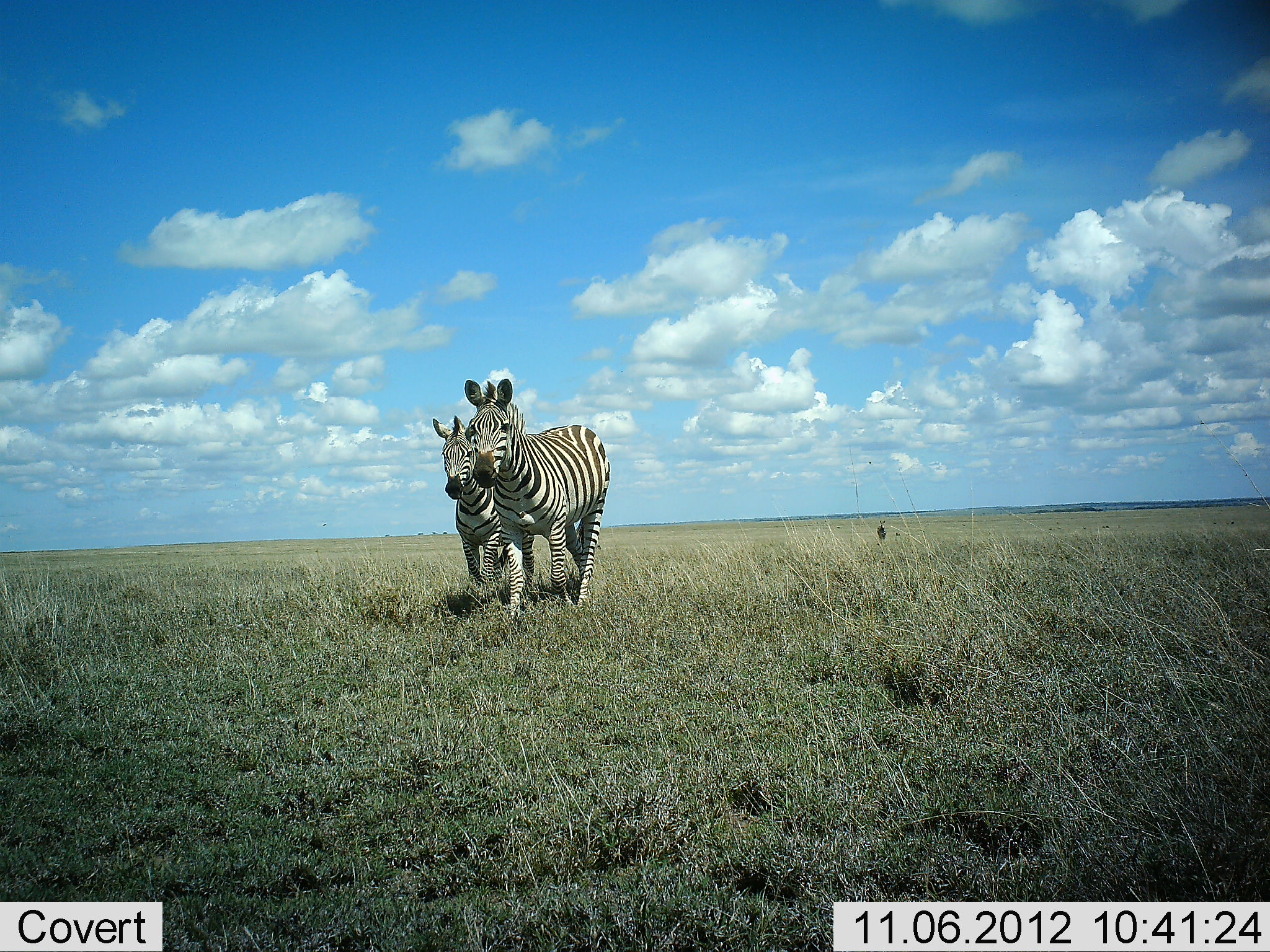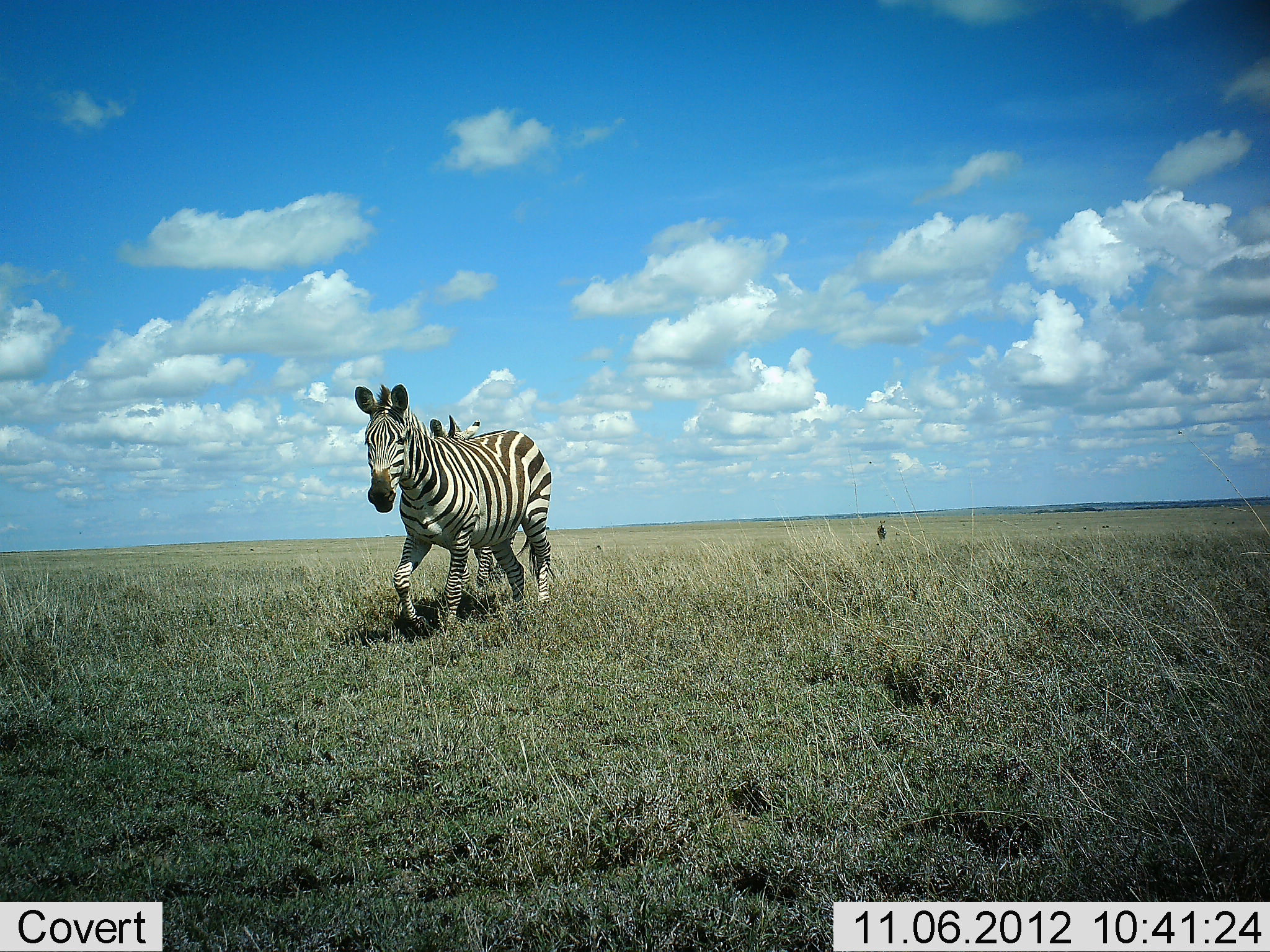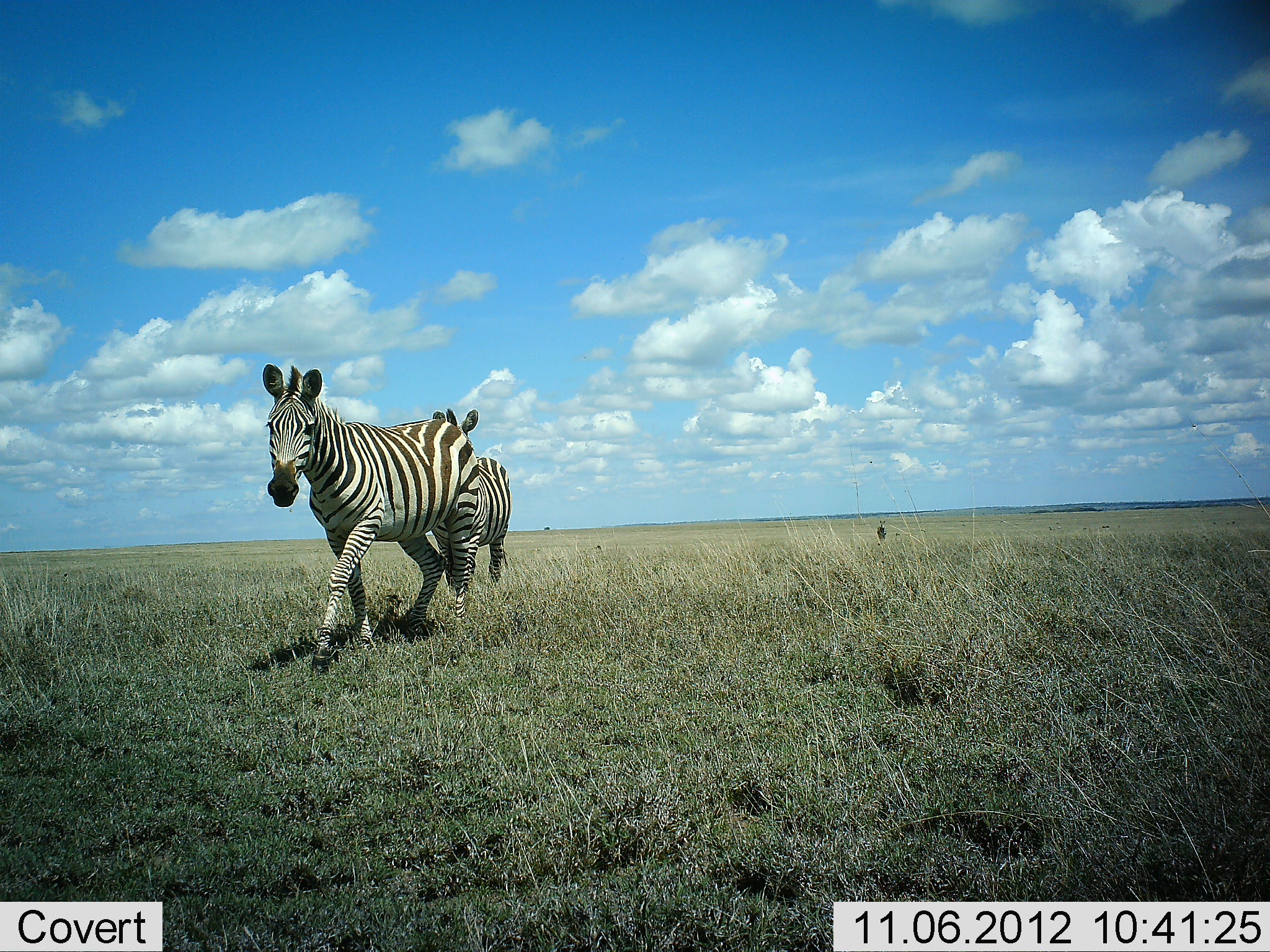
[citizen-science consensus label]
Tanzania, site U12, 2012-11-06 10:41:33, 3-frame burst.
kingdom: Animalia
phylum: Chordata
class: Mammalia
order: Perissodactyla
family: Equidae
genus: Equus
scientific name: Equus quagga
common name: plains zebra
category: zebra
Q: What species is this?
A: Zebra (plains zebra) (Equus quagga).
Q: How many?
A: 2.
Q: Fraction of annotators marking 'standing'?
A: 0%.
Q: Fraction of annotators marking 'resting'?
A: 0%.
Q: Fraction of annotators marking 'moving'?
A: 100%.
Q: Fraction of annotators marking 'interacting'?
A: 0%.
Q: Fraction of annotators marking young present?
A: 0%.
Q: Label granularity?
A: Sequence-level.